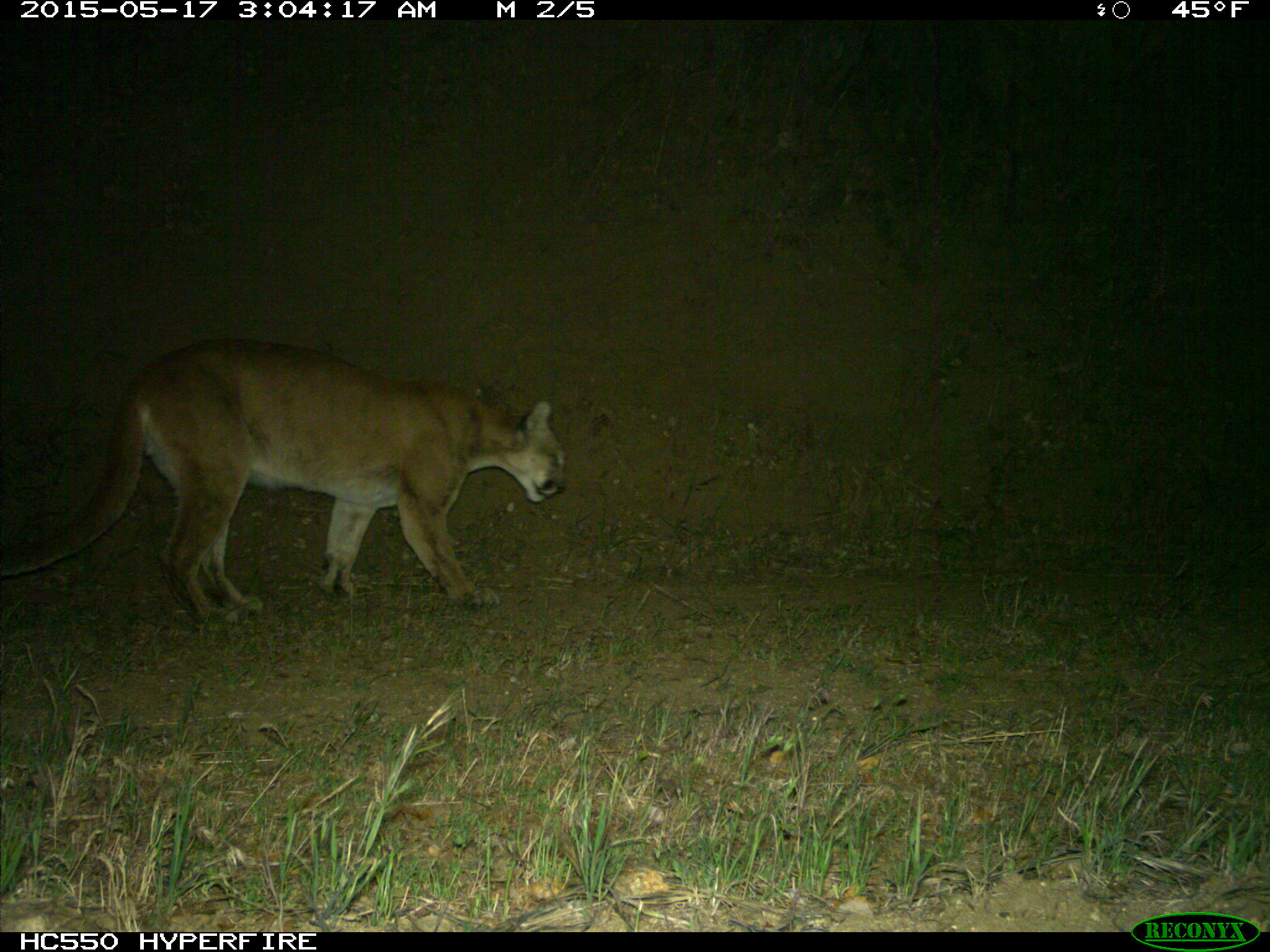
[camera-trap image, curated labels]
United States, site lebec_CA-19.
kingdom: Animalia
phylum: Chordata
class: Mammalia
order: Carnivora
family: Felidae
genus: Puma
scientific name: Puma concolor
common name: mountain lion